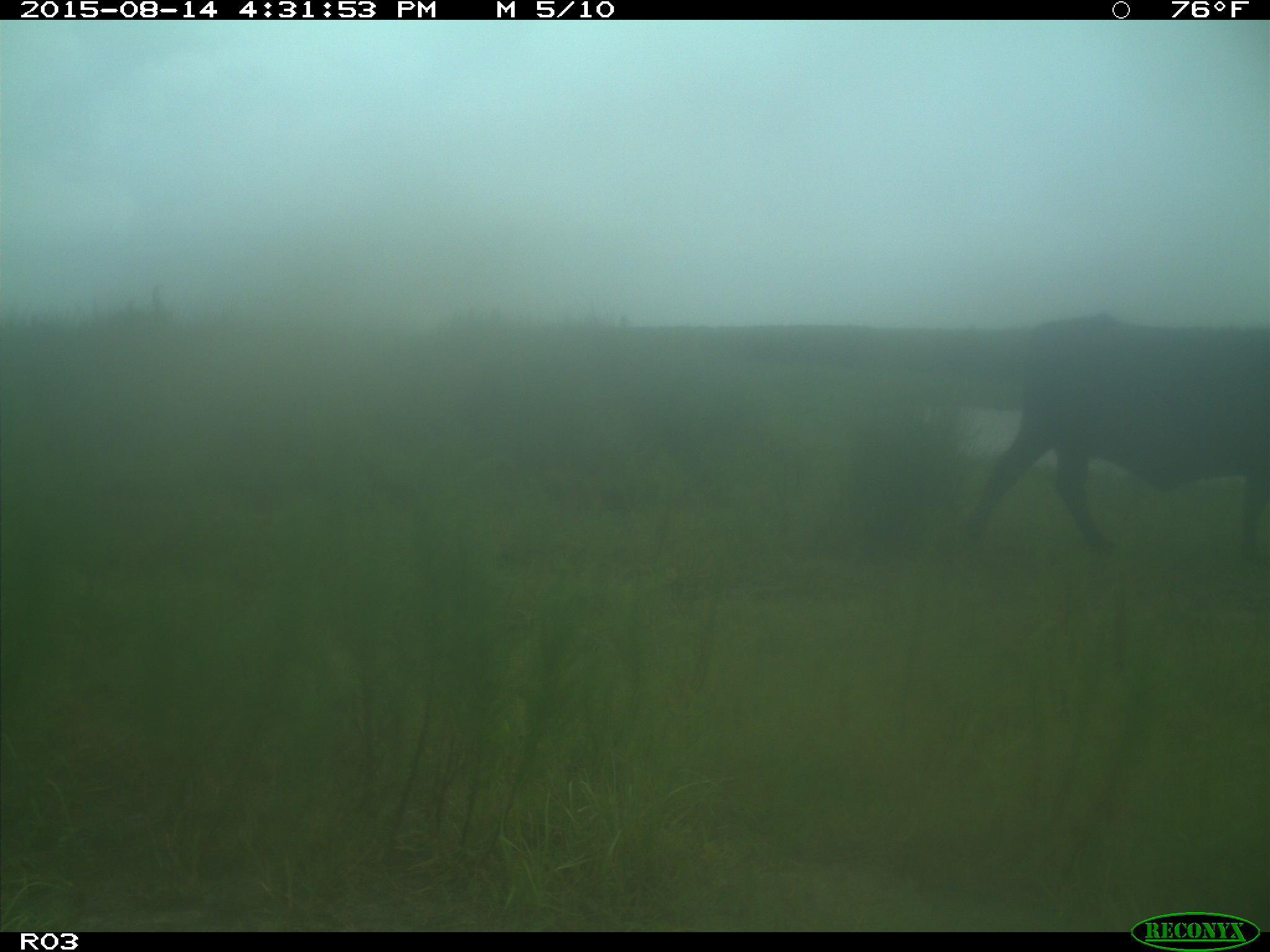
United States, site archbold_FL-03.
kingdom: Animalia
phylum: Chordata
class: Mammalia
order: Artiodactyla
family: Bovidae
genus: Bos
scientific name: Bos taurus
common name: domestic cow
Bos taurus (domestic cow).